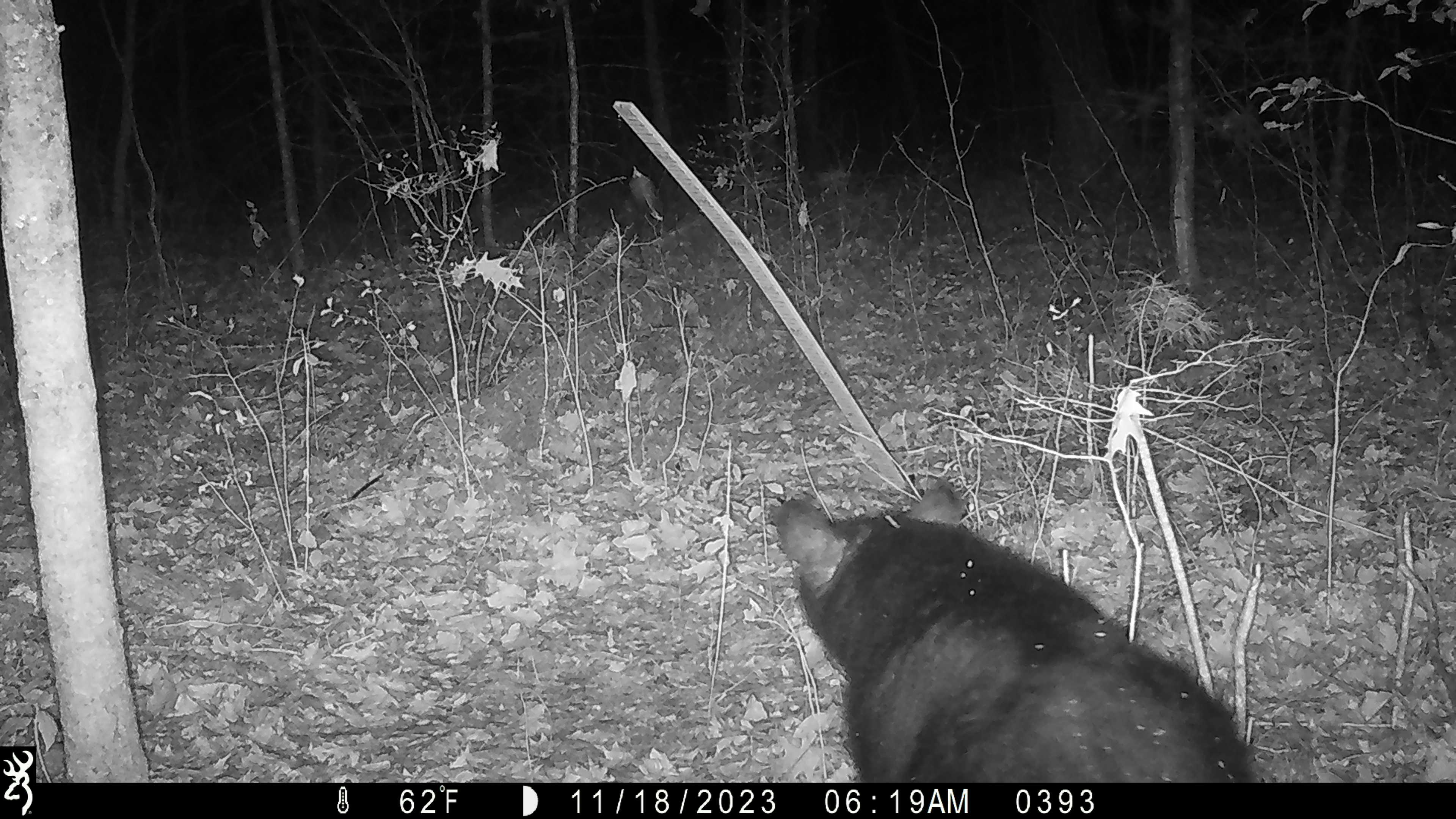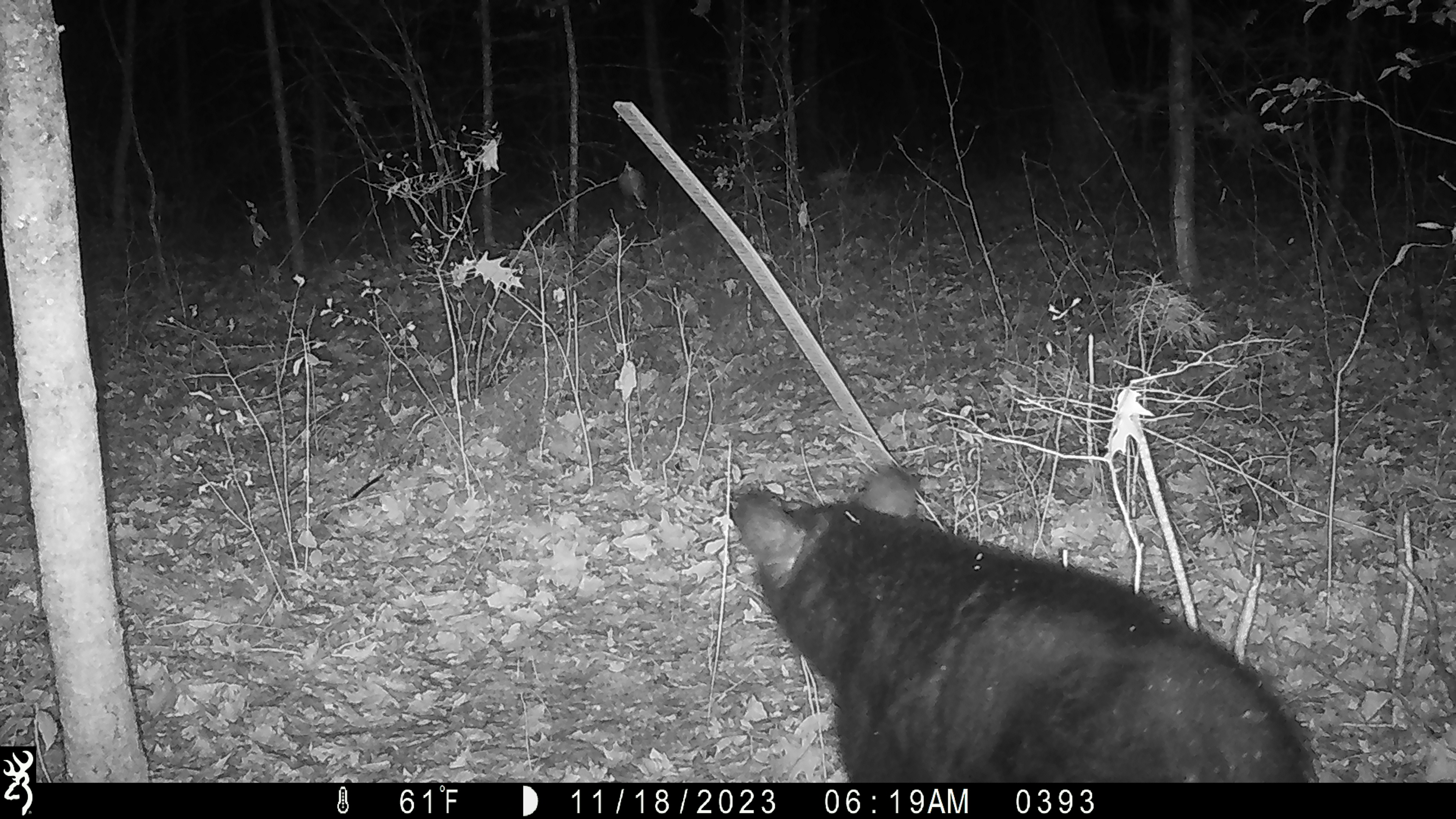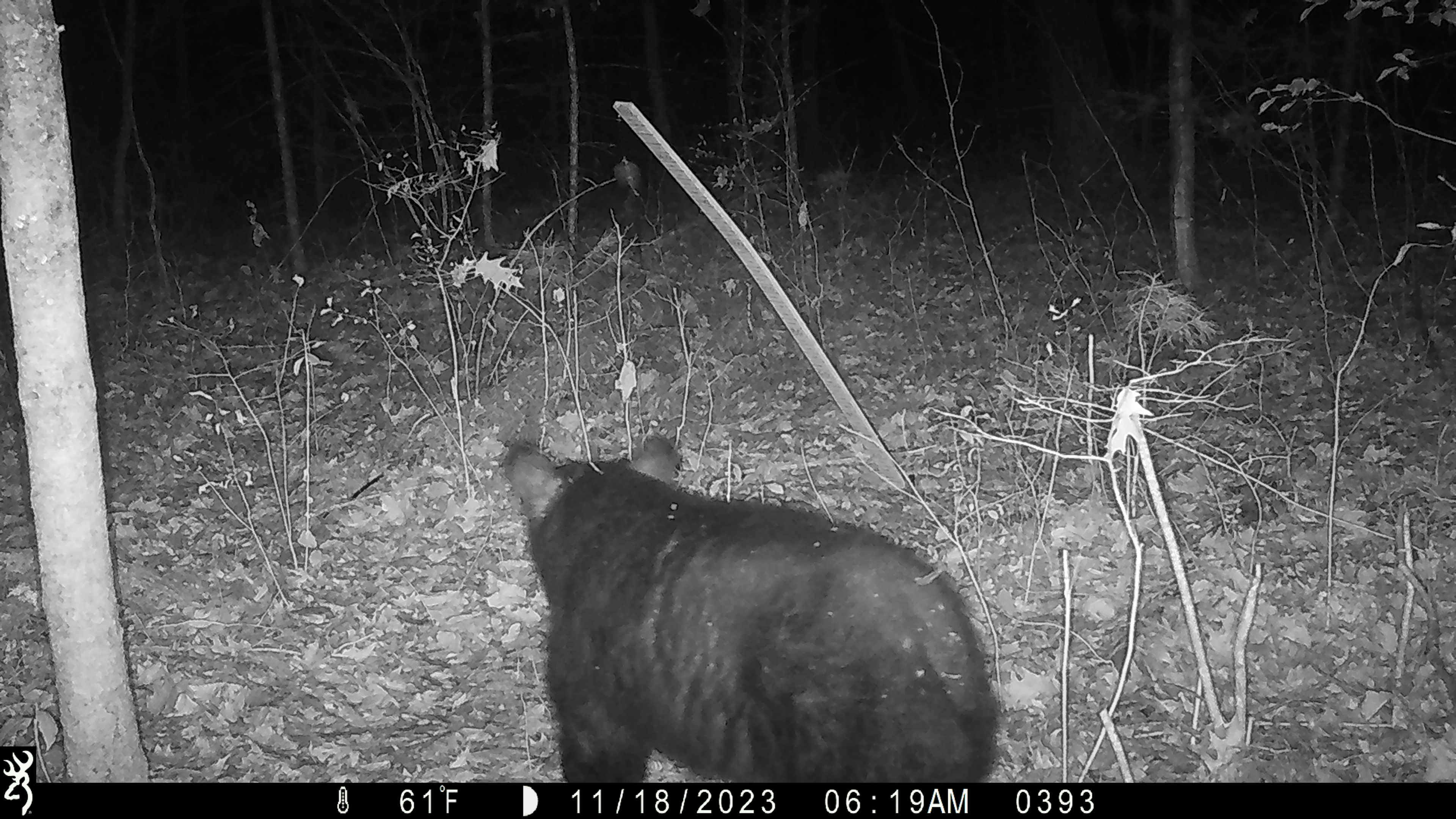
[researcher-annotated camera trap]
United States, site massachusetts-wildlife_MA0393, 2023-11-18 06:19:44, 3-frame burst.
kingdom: Animalia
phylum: Chordata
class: Mammalia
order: Carnivora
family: Ursidae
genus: Ursus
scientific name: Ursus americanus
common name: black bear